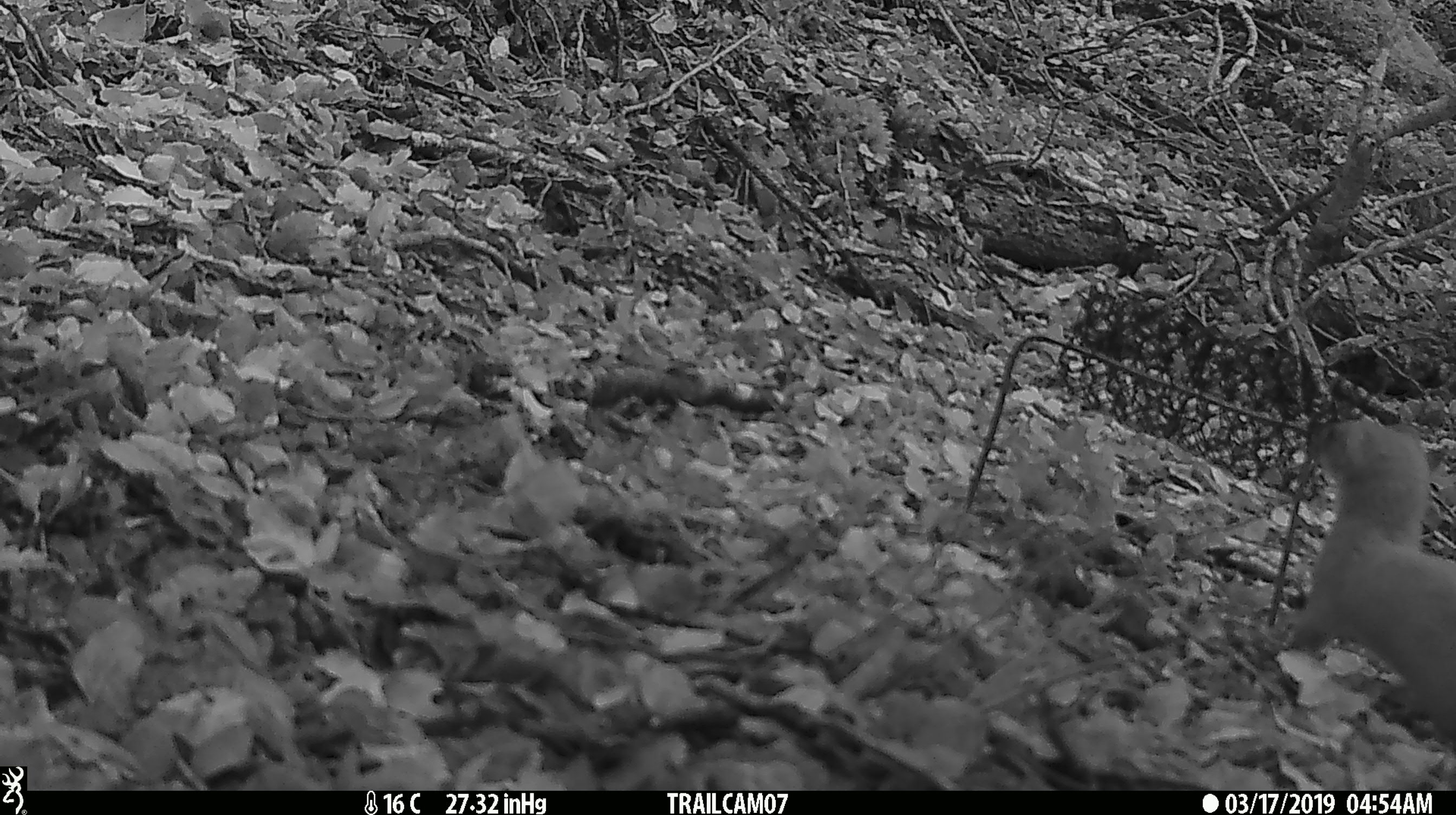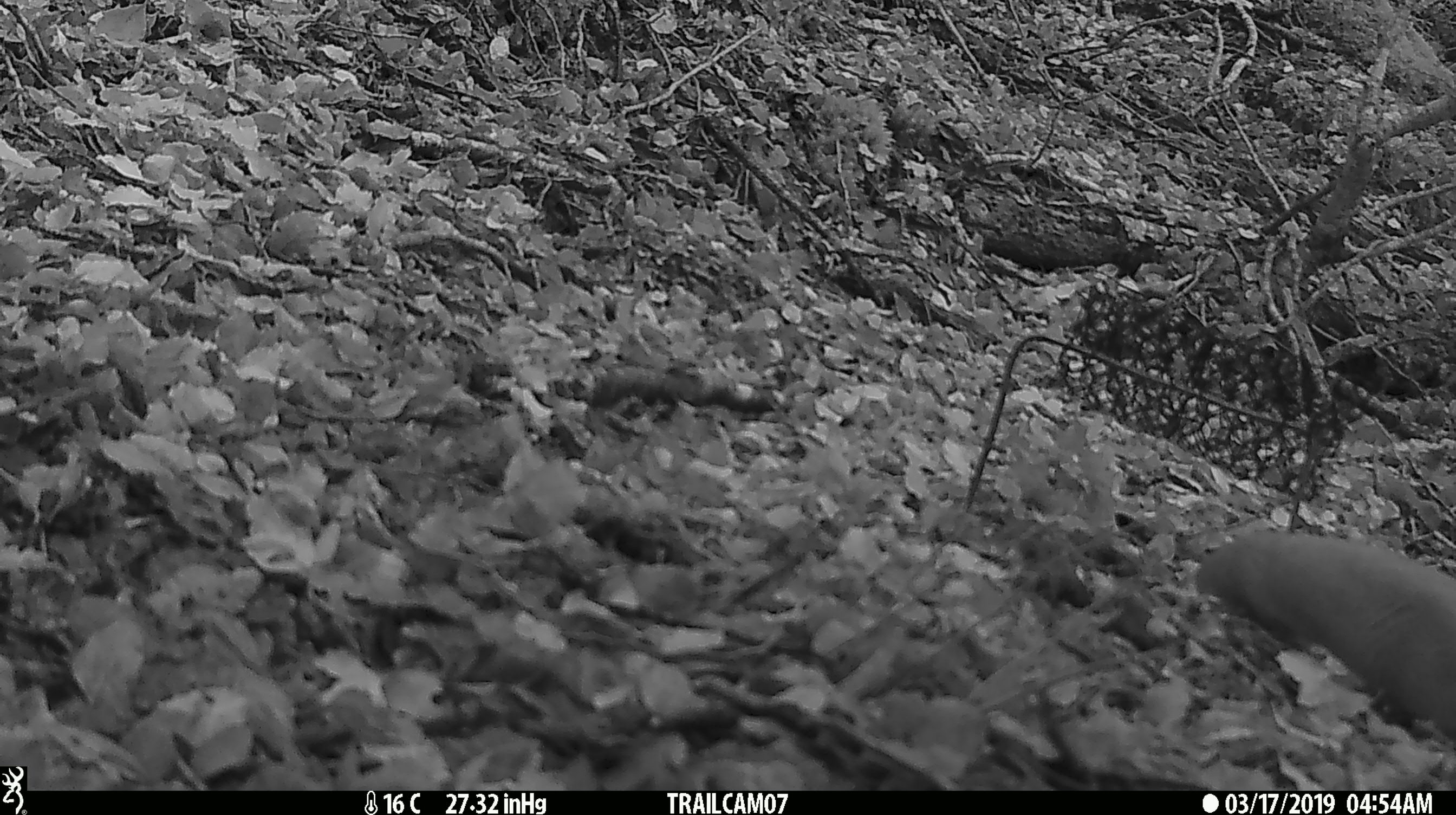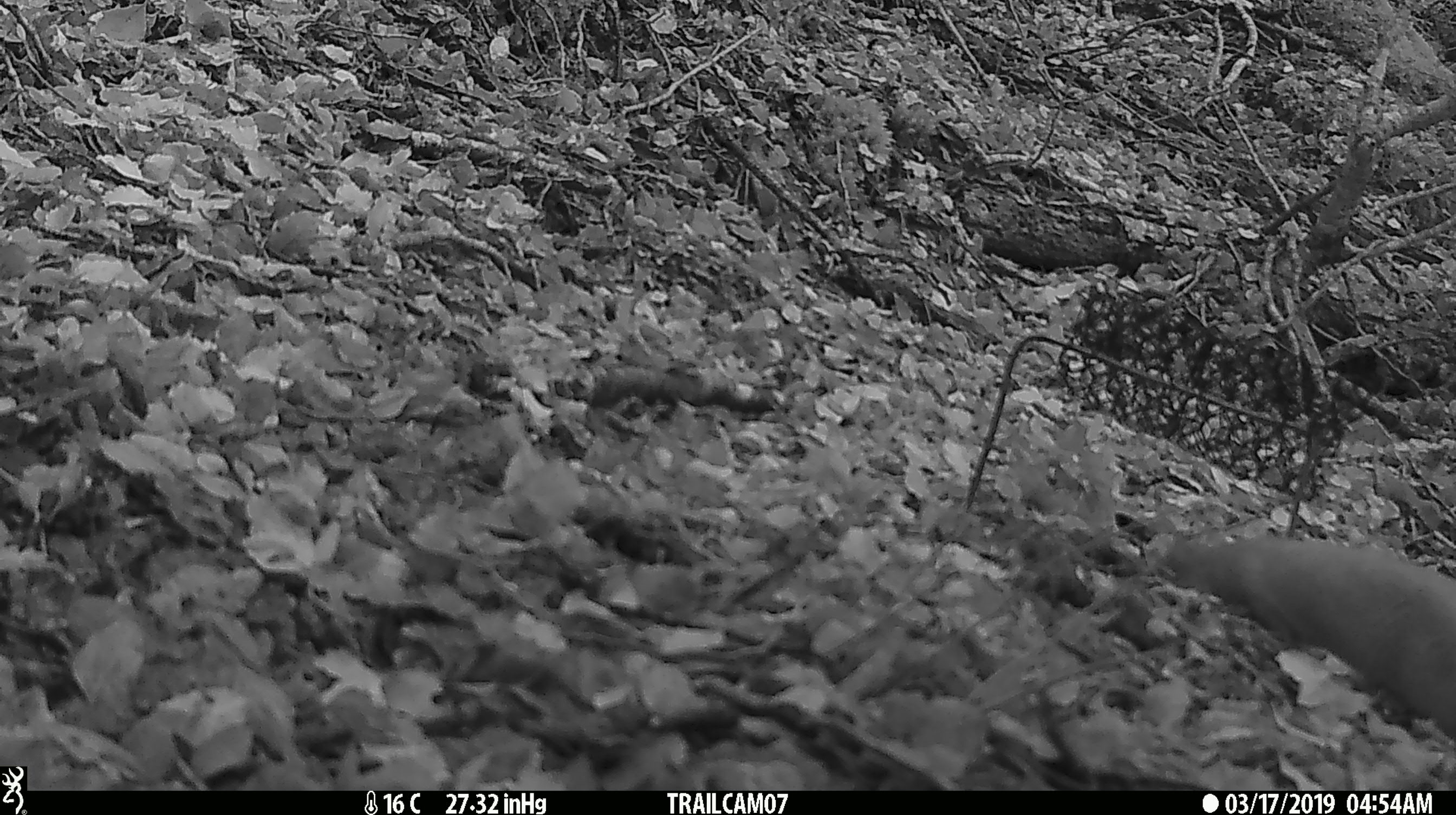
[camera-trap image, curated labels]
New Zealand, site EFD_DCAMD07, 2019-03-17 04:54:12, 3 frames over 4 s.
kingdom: Animalia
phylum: Chordata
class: Mammalia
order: Carnivora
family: Mustelidae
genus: Mustela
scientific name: Mustela erminea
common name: stoat